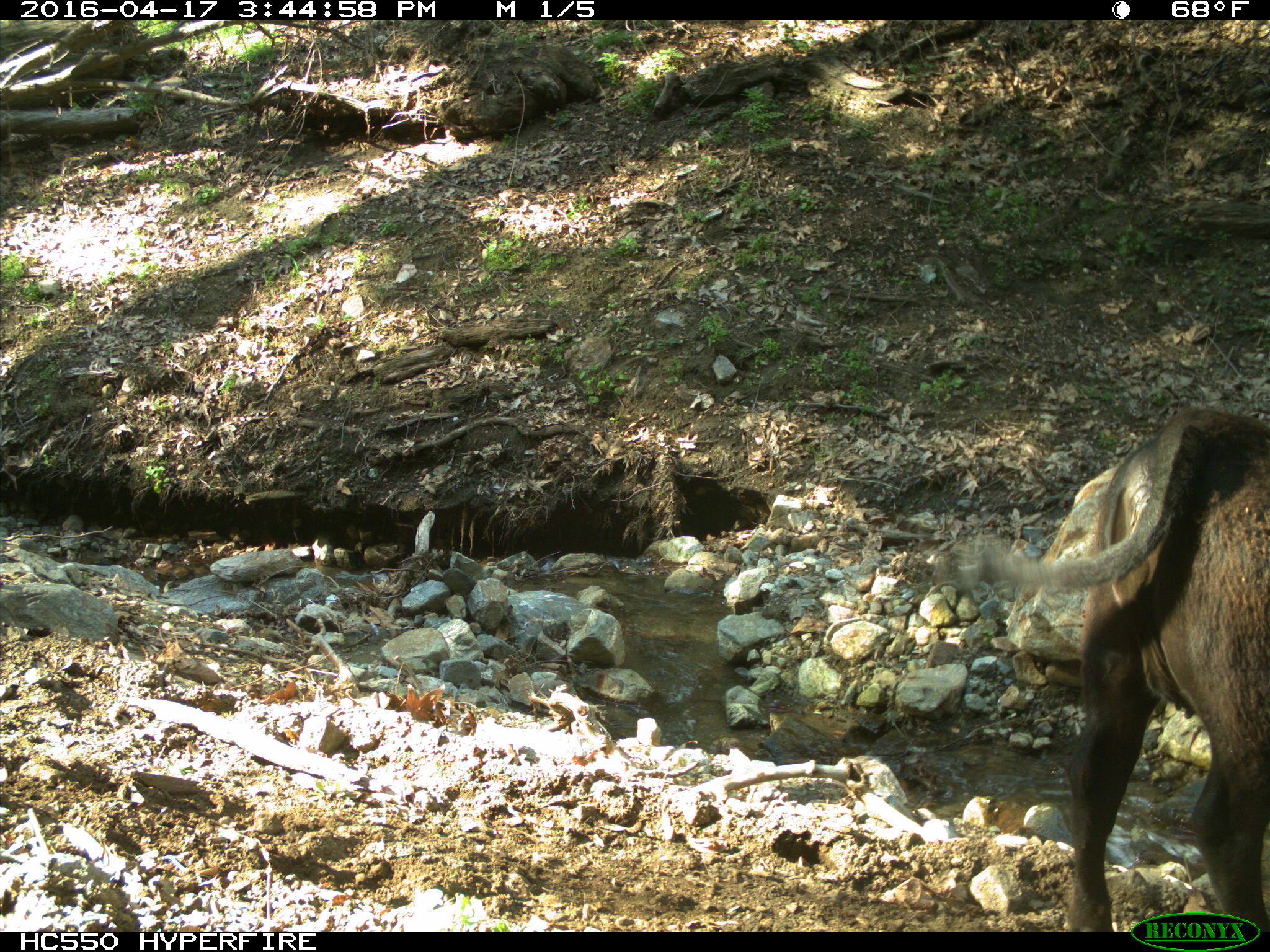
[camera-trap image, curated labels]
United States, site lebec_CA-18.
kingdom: Animalia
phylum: Chordata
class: Mammalia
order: Artiodactyla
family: Bovidae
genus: Bos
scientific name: Bos taurus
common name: domestic cow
Bos taurus (domestic cow).